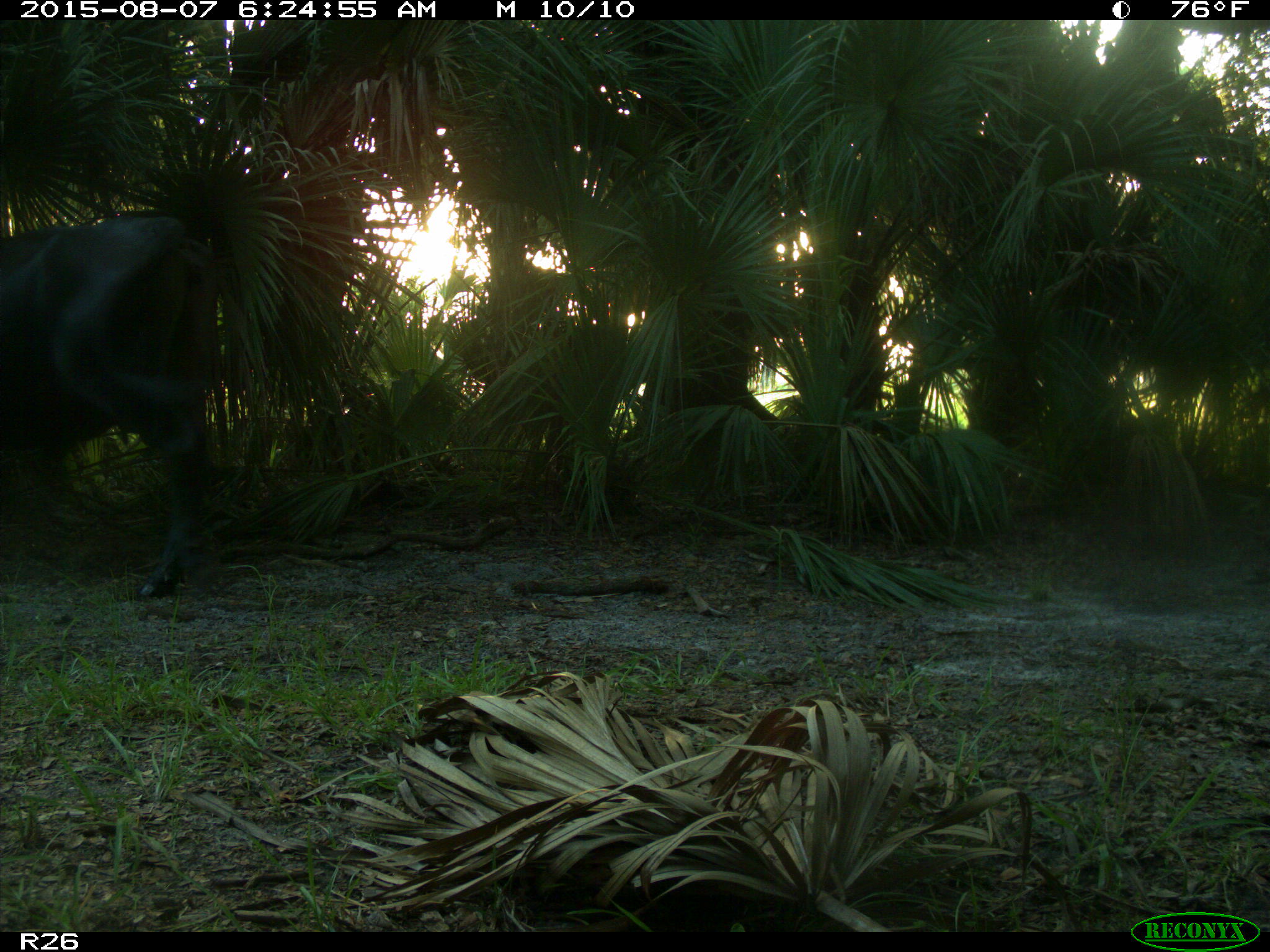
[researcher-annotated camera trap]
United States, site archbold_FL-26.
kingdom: Animalia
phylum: Chordata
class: Mammalia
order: Artiodactyla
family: Bovidae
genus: Bos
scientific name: Bos taurus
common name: domestic cow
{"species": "Bos taurus (domestic cow)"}